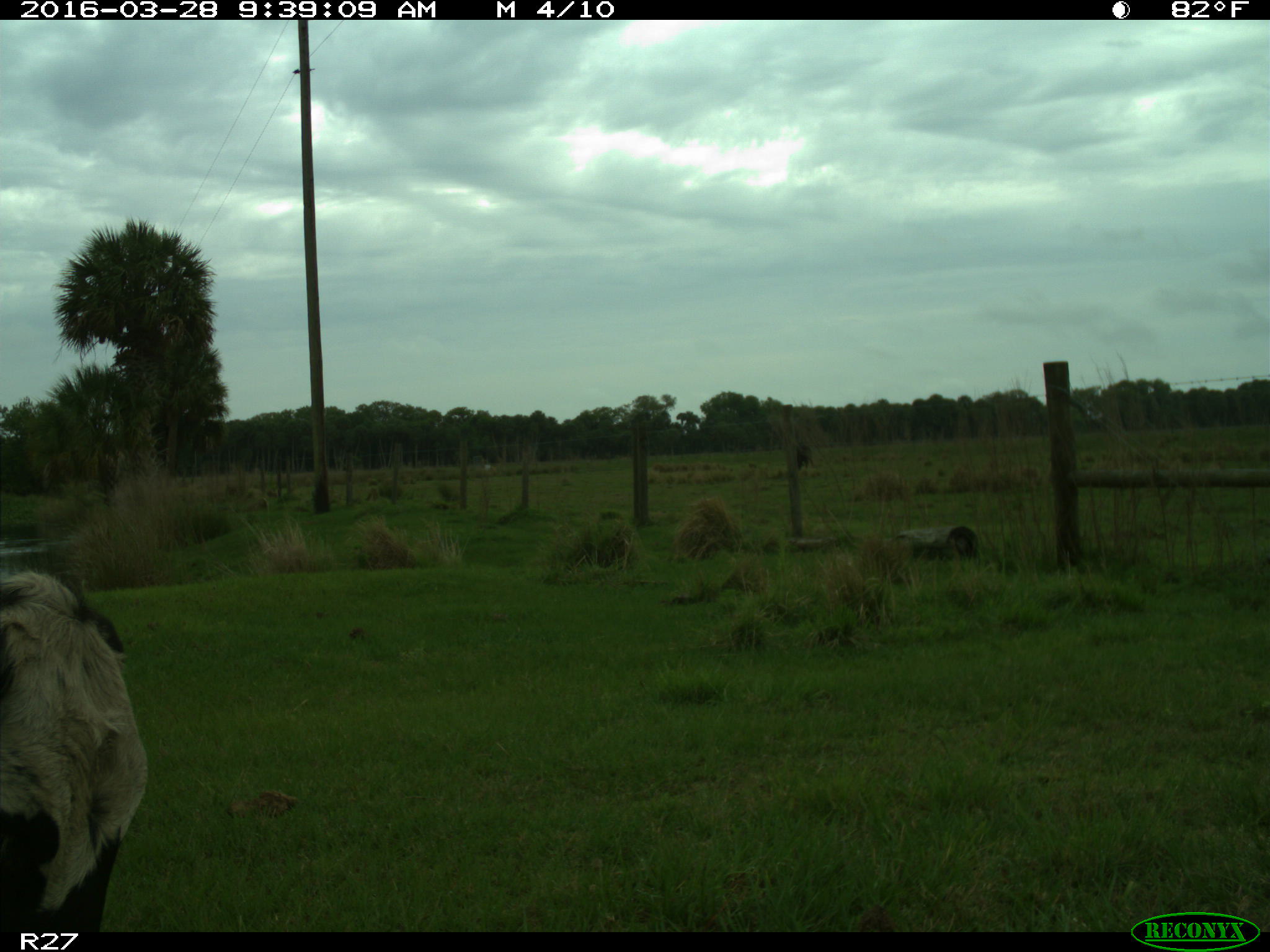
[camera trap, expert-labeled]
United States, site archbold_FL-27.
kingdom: Animalia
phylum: Chordata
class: Mammalia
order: Artiodactyla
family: Bovidae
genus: Bos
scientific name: Bos taurus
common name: domestic cow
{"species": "Bos taurus (domestic cow)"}